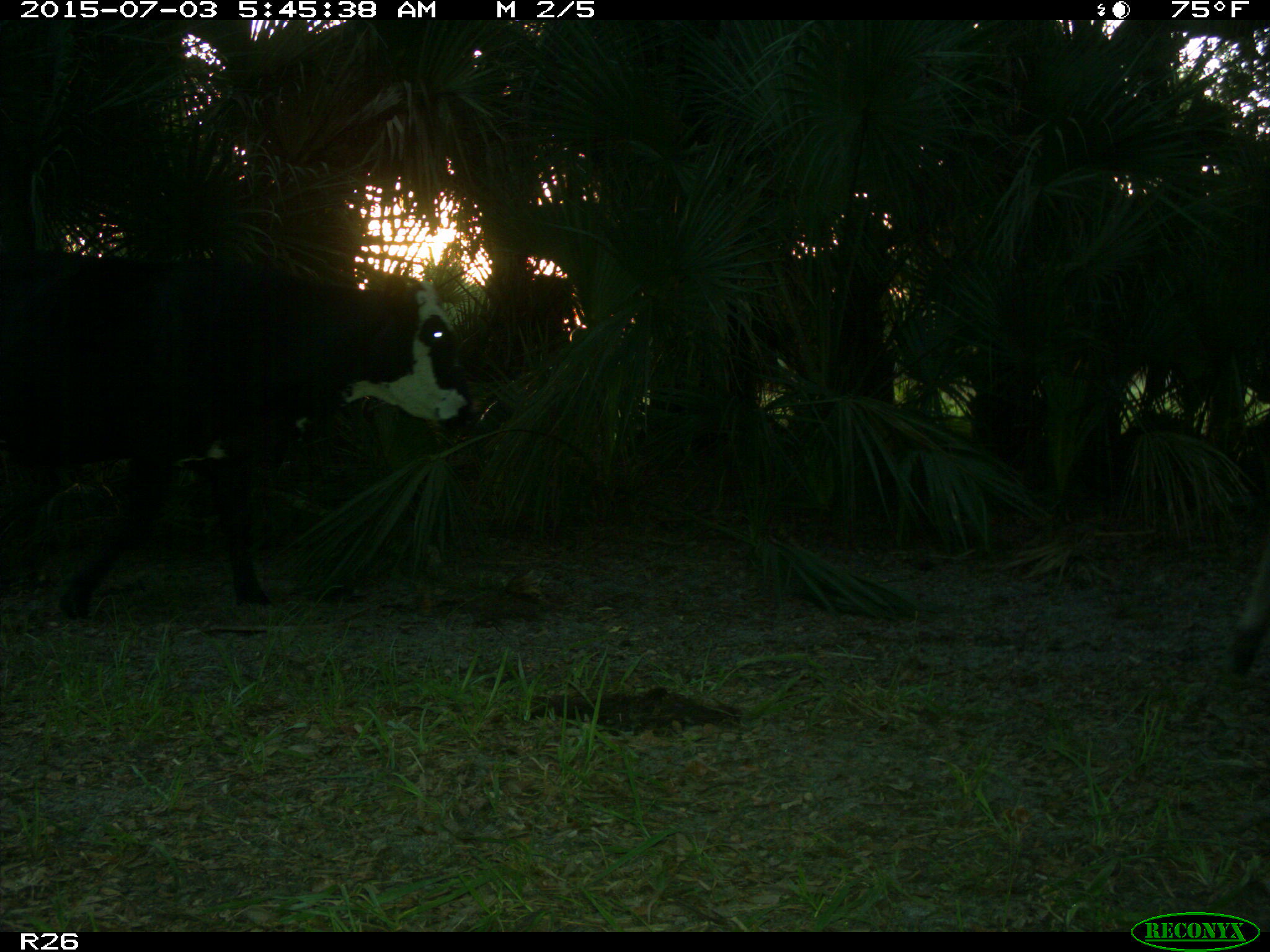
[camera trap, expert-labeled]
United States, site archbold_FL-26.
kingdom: Animalia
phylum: Chordata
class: Mammalia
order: Artiodactyla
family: Bovidae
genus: Bos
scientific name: Bos taurus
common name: domestic cow